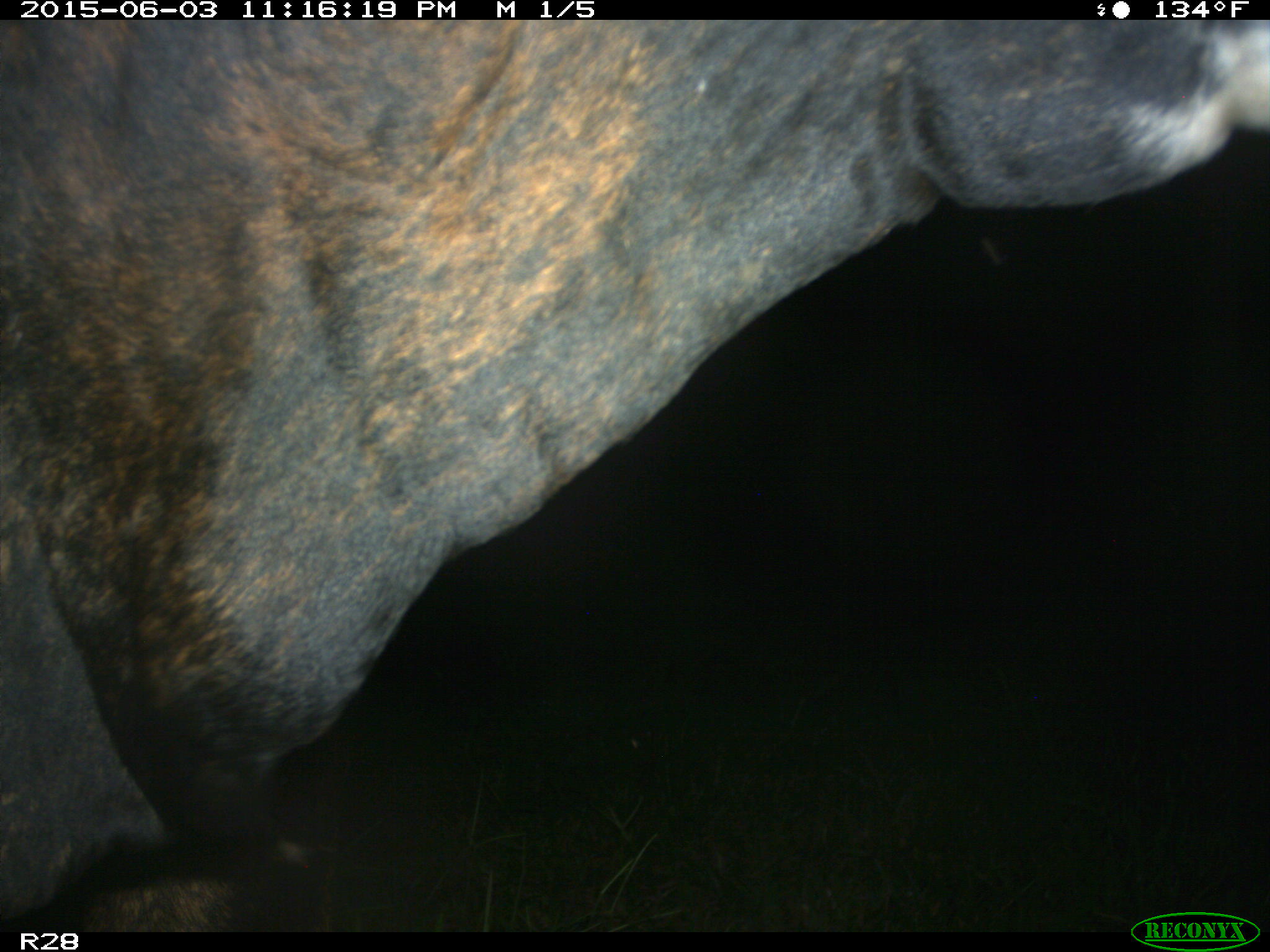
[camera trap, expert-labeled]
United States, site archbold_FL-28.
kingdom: Animalia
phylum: Chordata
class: Mammalia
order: Artiodactyla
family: Bovidae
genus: Bos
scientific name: Bos taurus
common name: domestic cow